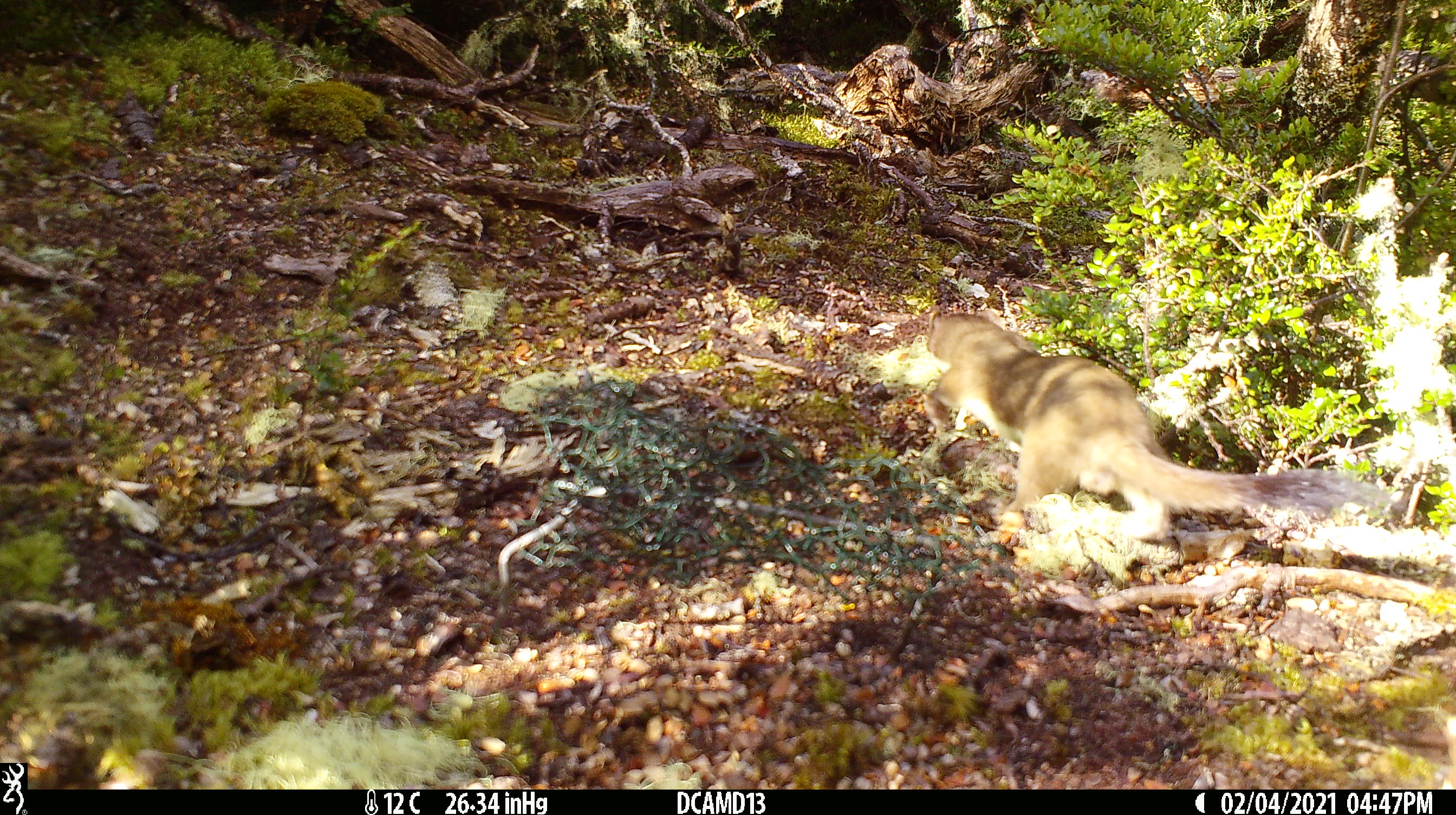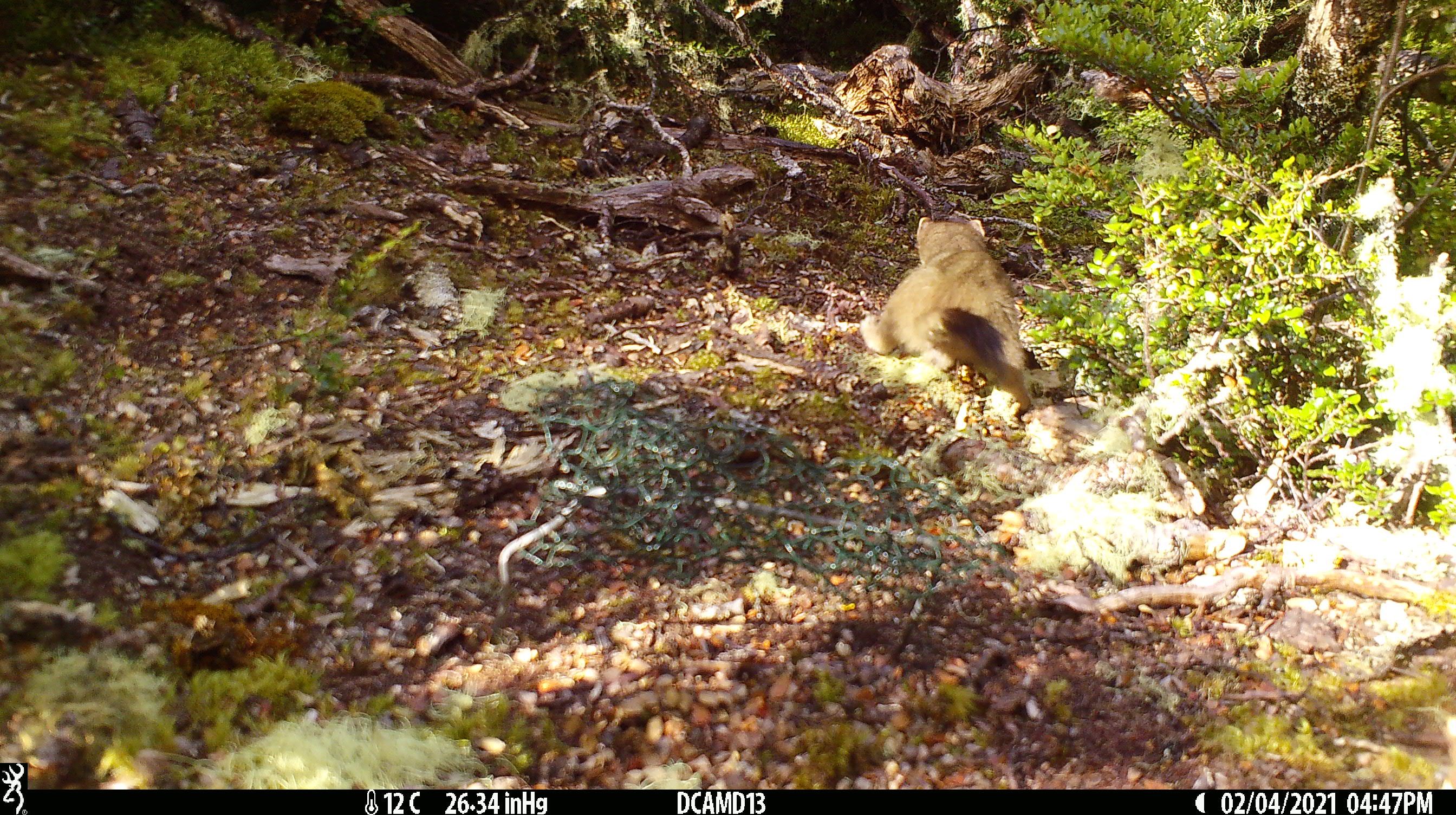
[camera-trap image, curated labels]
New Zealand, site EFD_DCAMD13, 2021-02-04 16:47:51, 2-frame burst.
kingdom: Animalia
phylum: Chordata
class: Mammalia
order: Carnivora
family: Mustelidae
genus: Mustela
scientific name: Mustela erminea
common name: stoat